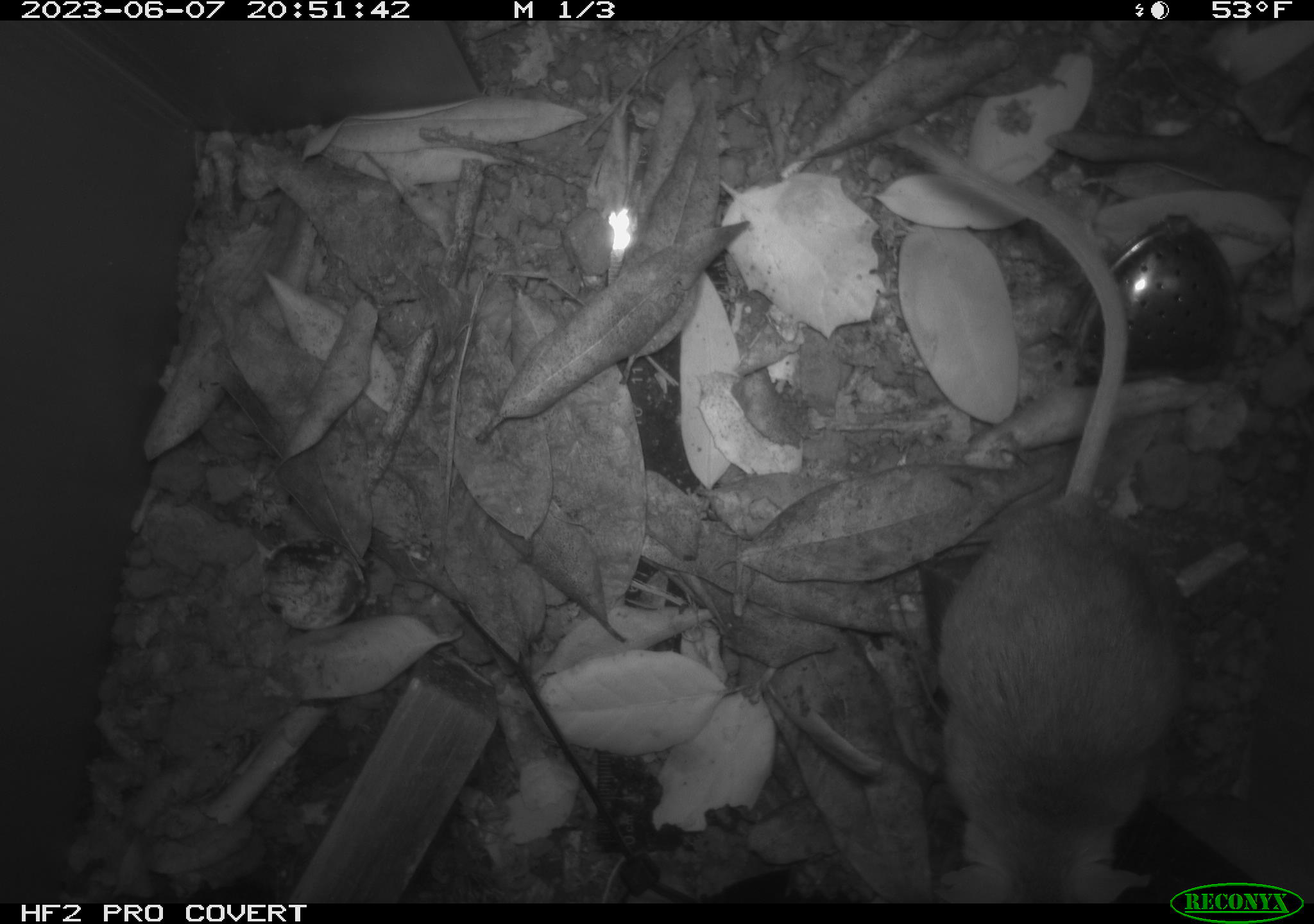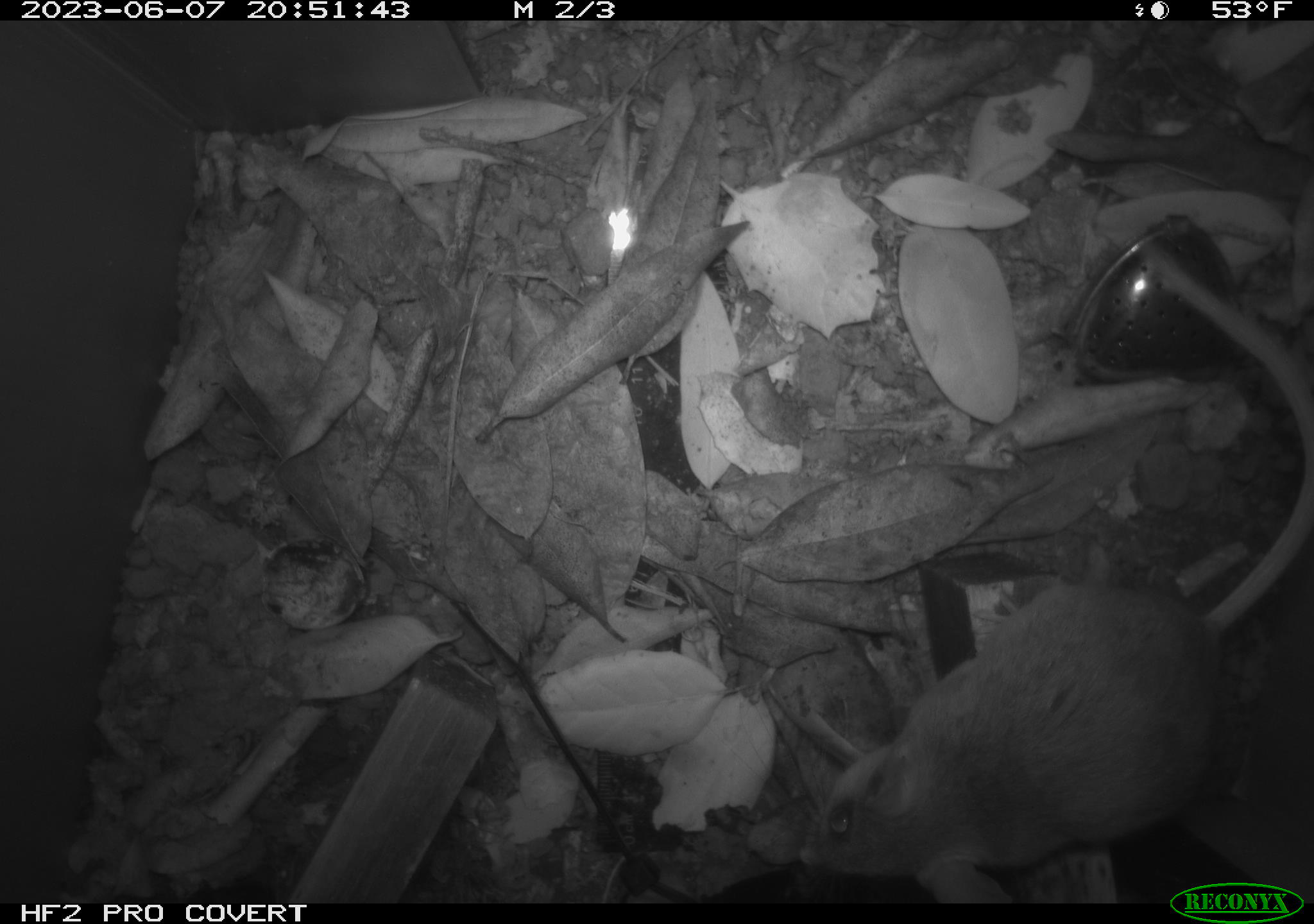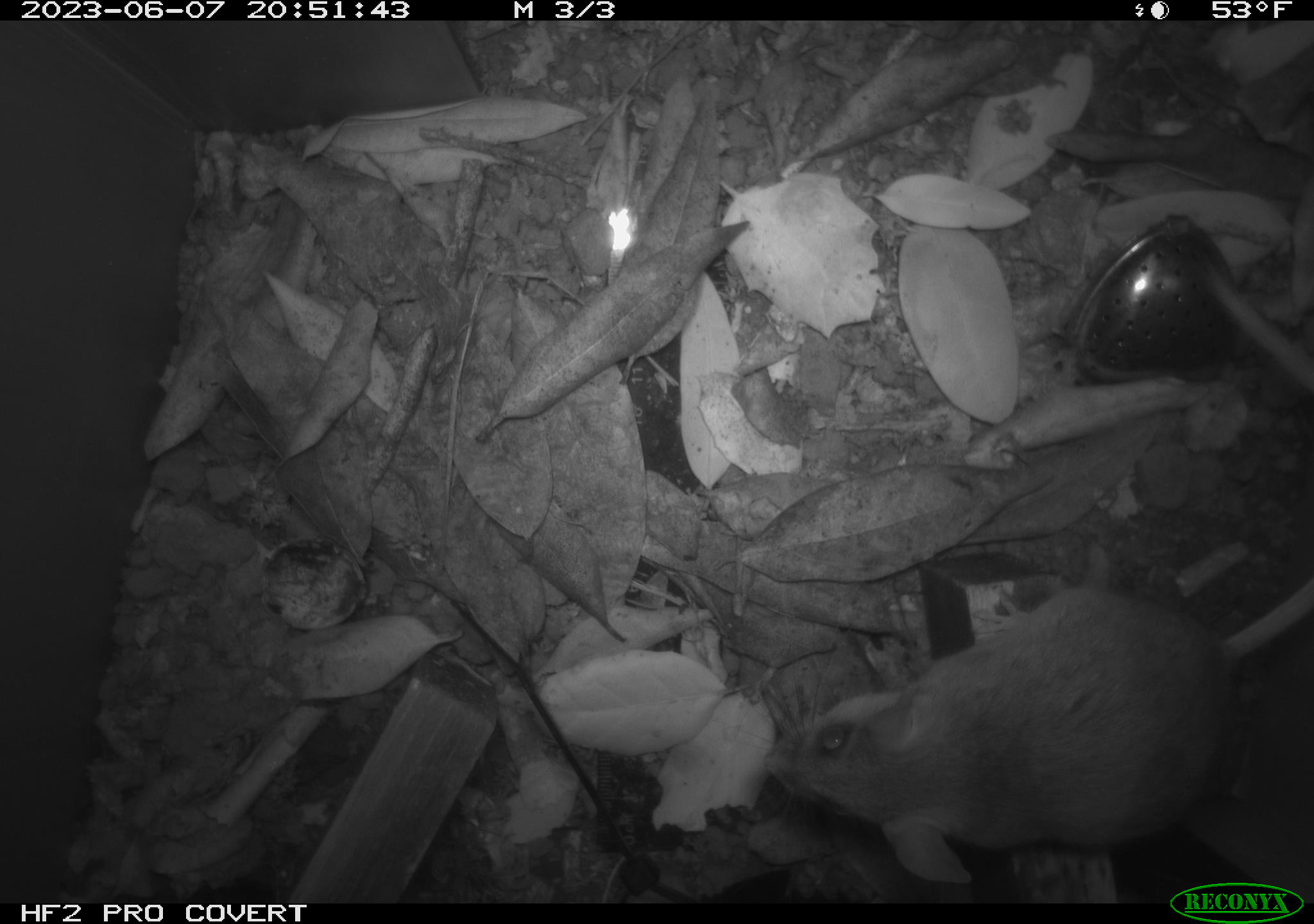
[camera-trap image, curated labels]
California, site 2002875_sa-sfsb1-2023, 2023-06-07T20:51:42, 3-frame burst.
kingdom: Animalia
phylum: Chordata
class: Mammalia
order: Rodentia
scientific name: Rodentia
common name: mouse species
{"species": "mouse species (Rodentia)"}